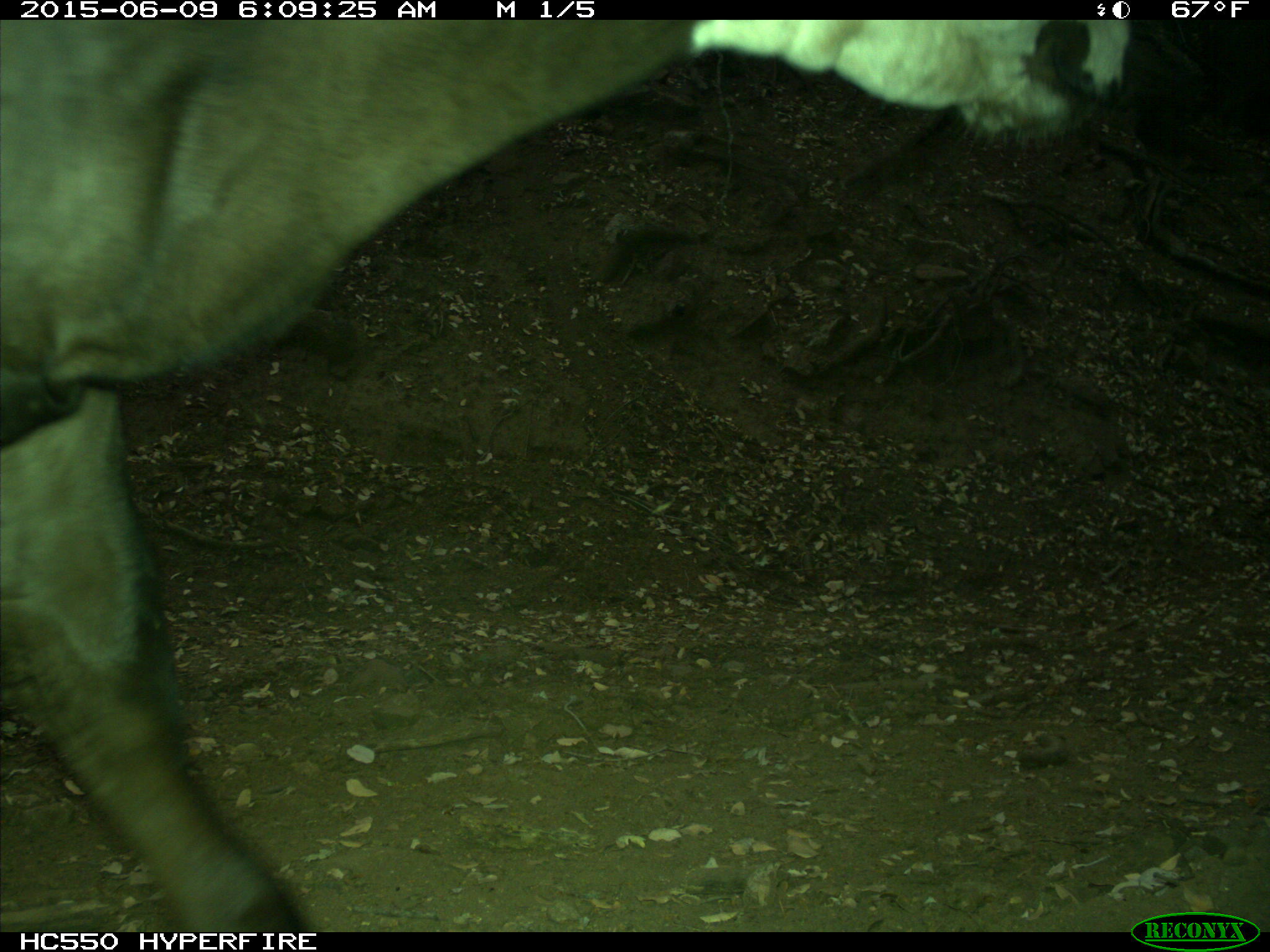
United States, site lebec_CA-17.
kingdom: Animalia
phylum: Chordata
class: Mammalia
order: Artiodactyla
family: Bovidae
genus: Bos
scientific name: Bos taurus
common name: domestic cow